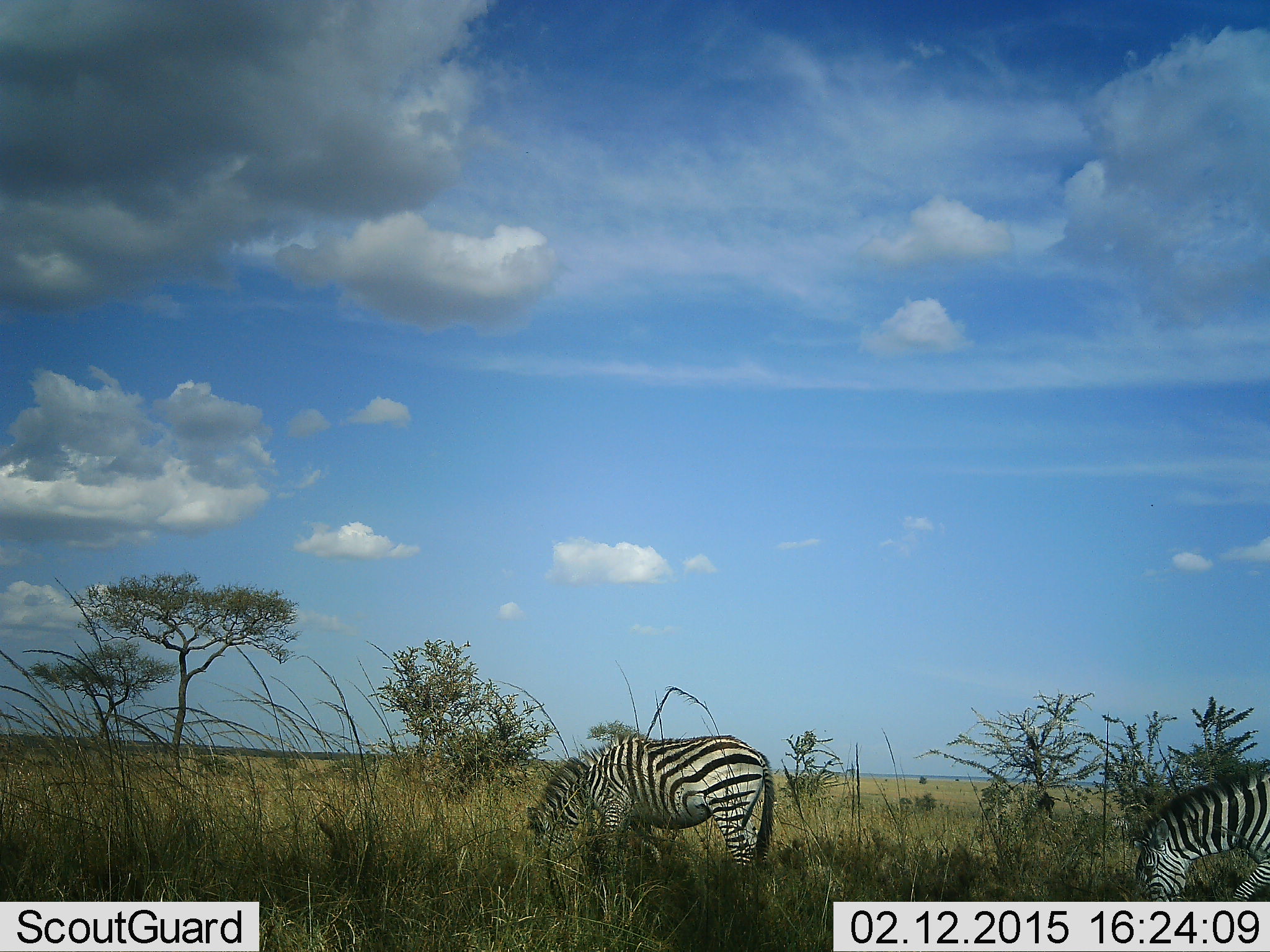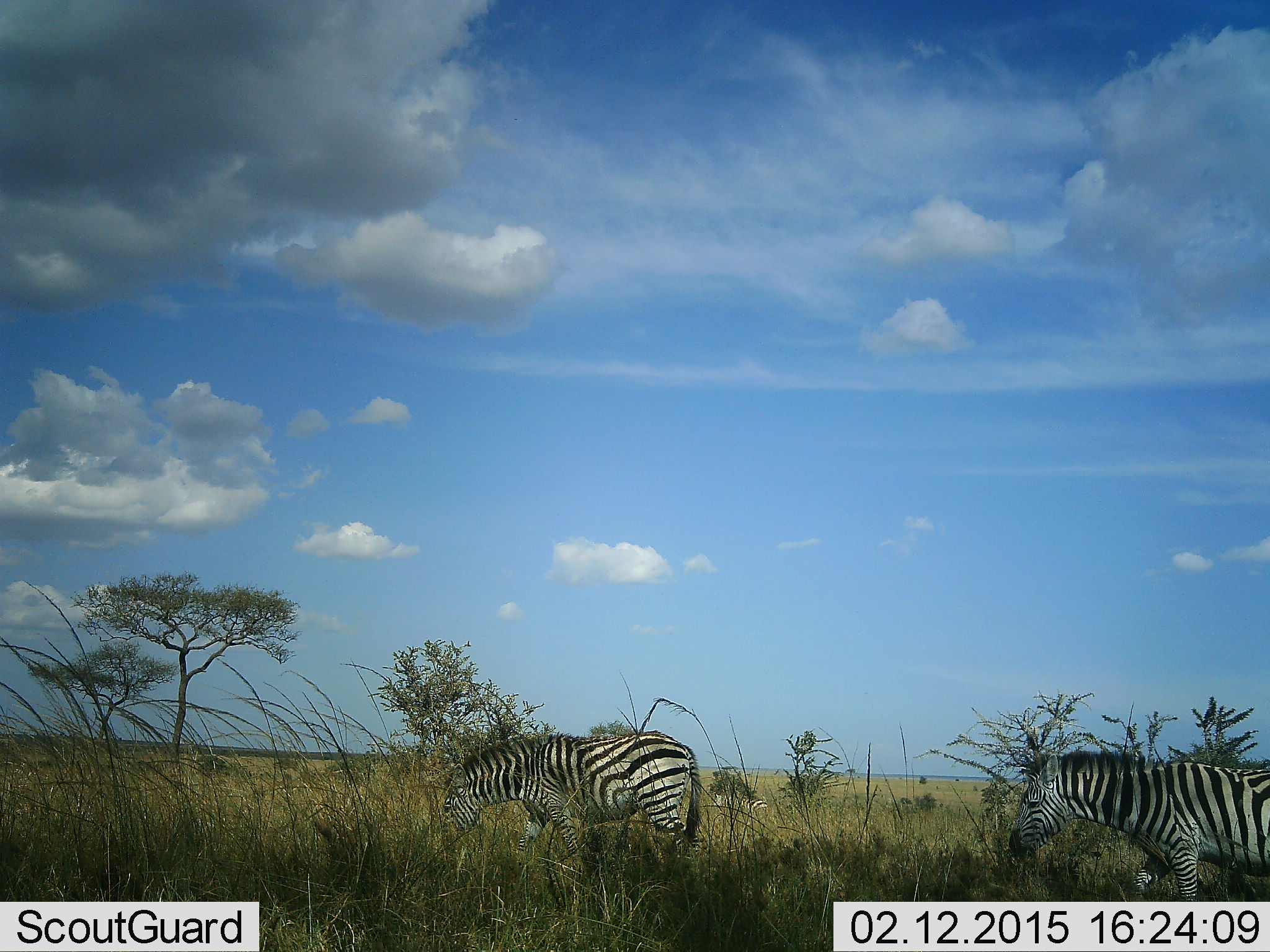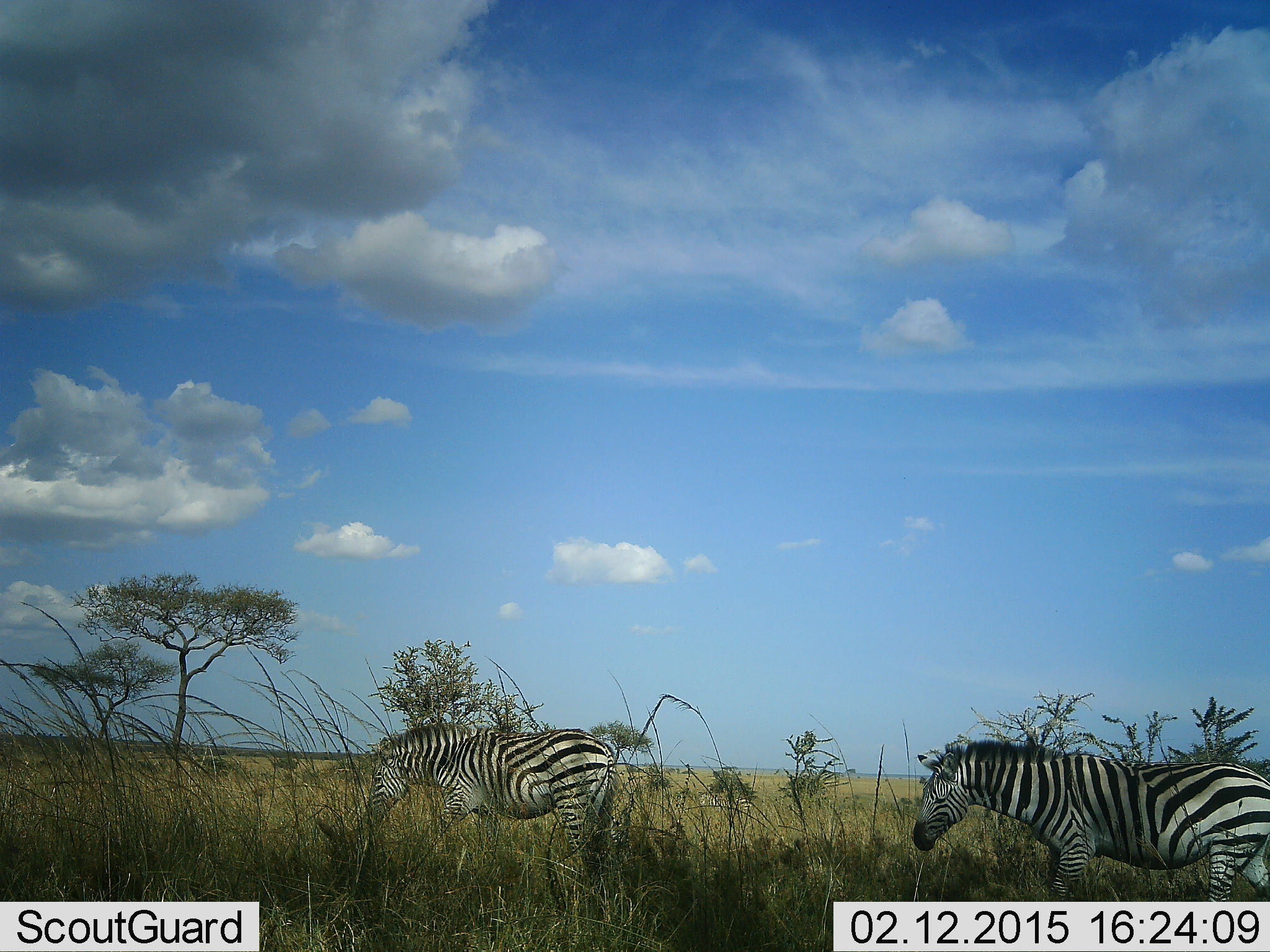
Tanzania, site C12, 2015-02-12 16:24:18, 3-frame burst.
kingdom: Animalia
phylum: Chordata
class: Mammalia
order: Perissodactyla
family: Equidae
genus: Equus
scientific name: Equus quagga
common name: plains zebra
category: zebra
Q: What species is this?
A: Zebra (plains zebra) (Equus quagga).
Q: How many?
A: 2.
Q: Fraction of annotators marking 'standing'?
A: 0%.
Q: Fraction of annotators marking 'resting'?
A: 0%.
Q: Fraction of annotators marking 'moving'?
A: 90%.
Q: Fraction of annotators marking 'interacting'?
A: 0%.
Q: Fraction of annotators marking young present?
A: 0%.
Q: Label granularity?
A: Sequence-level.